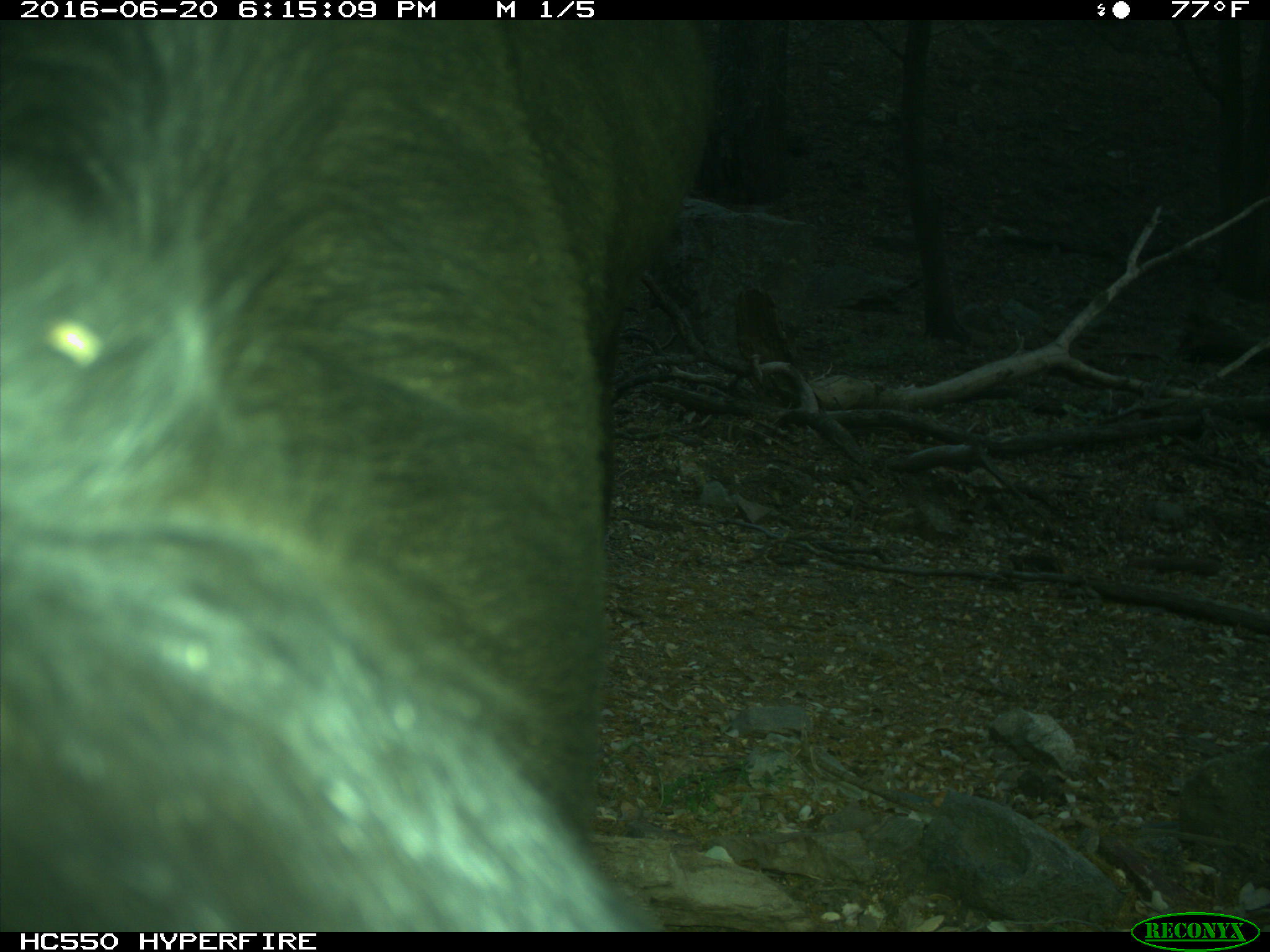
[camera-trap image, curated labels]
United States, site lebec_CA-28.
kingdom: Animalia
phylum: Chordata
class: Mammalia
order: Artiodactyla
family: Bovidae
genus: Bos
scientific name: Bos taurus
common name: domestic cow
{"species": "Bos taurus (domestic cow)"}